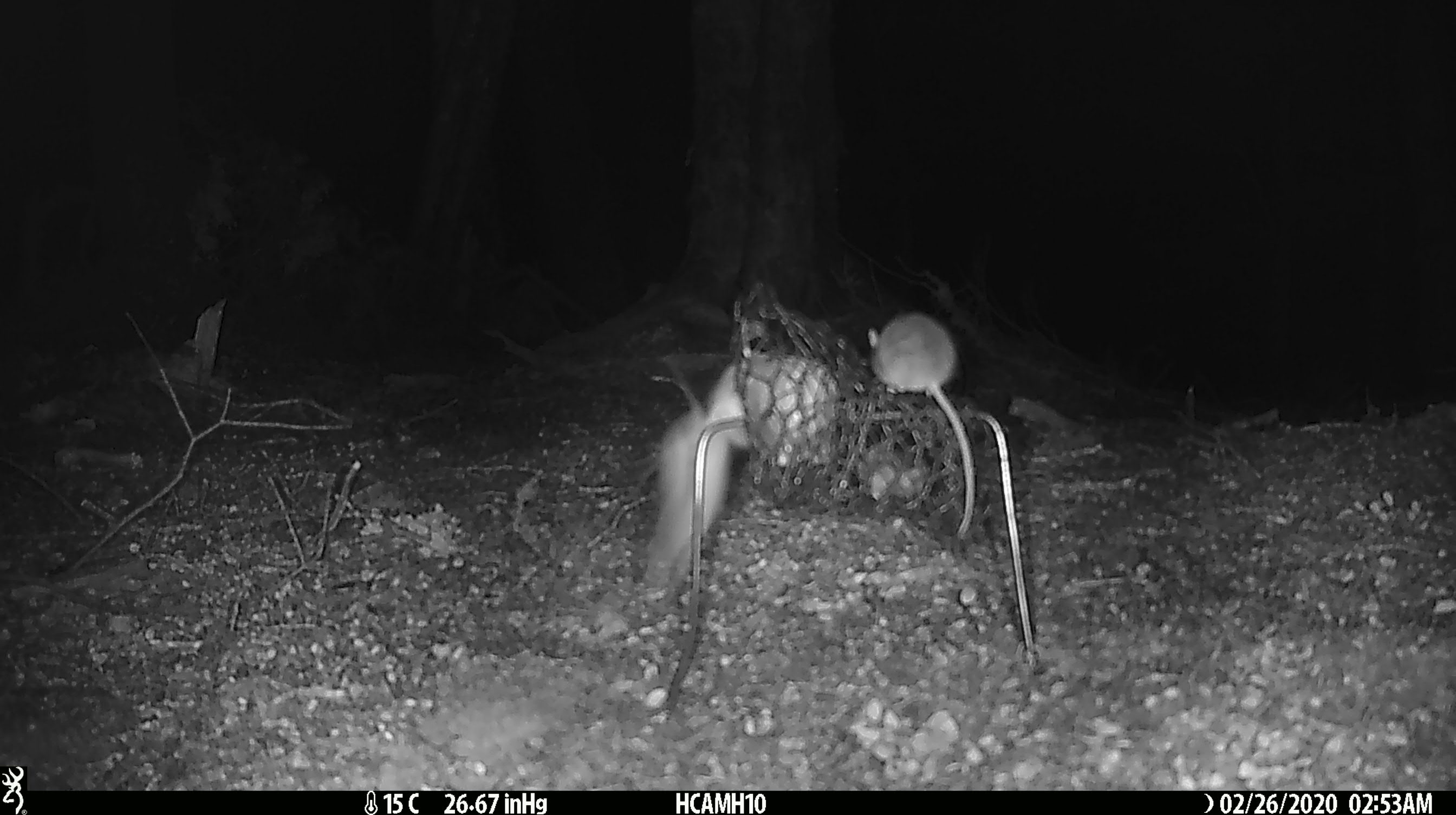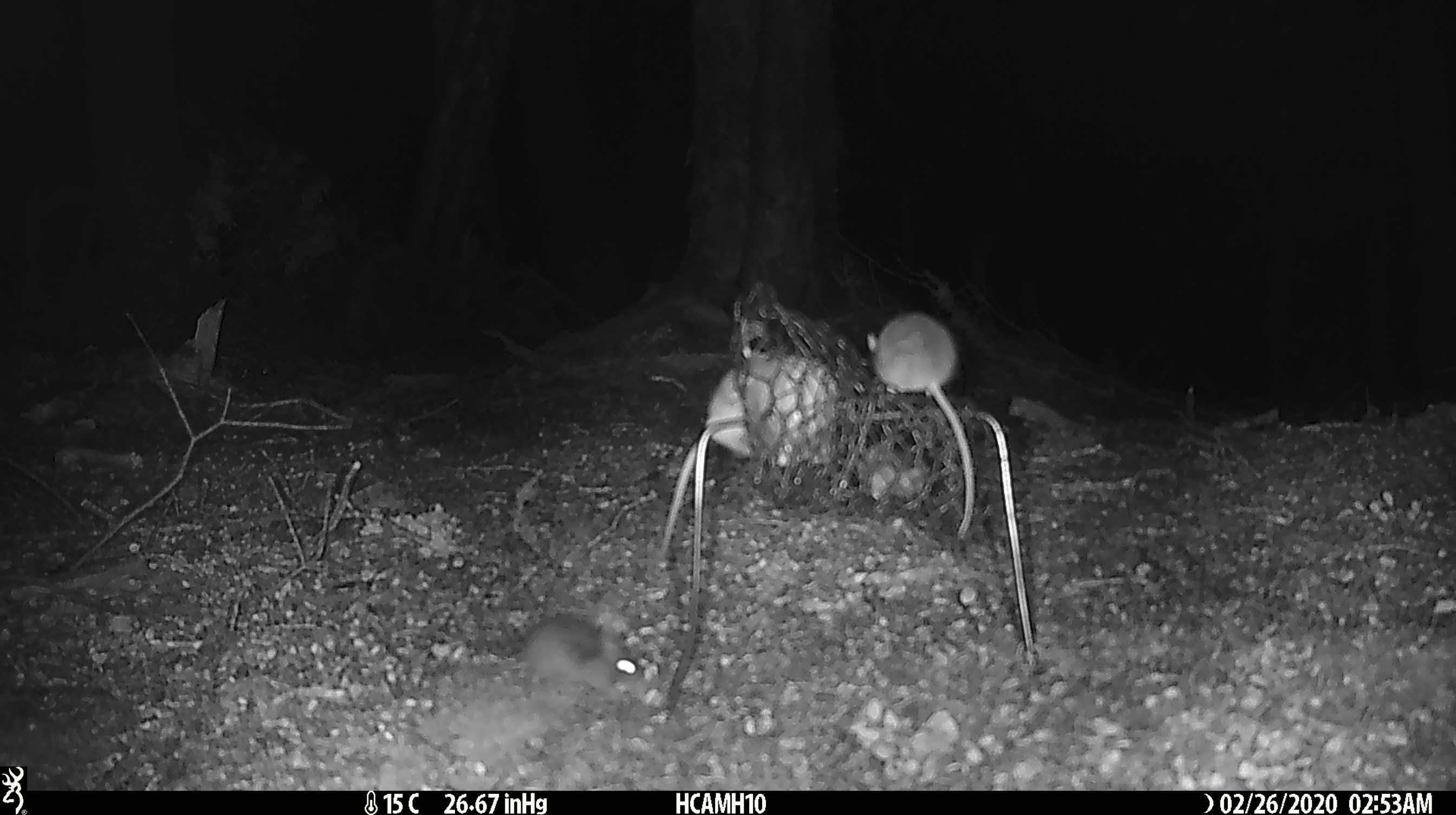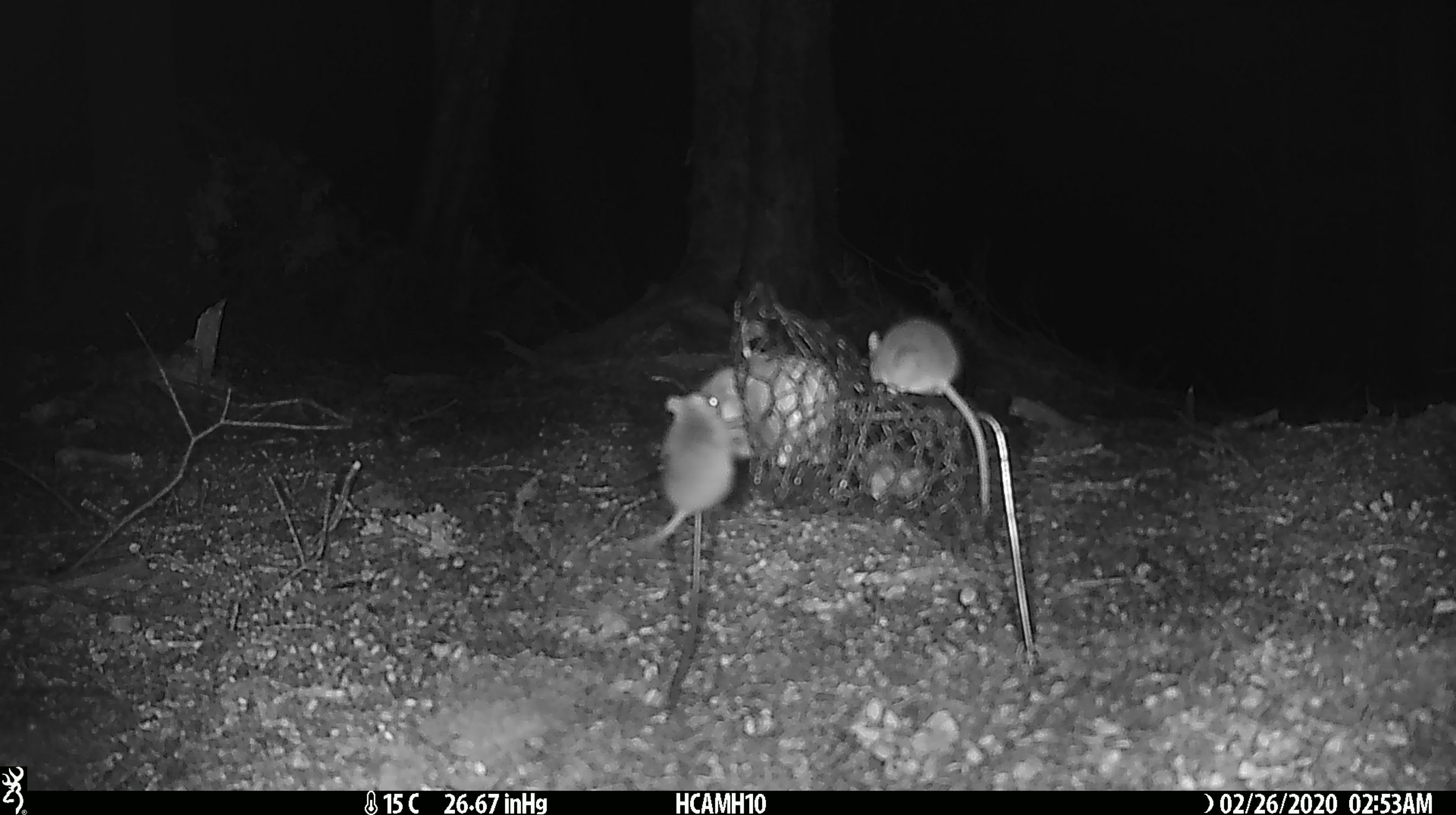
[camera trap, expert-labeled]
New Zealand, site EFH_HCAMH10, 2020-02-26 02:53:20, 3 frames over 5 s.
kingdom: Animalia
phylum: Chordata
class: Mammalia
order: Rodentia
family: Muridae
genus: Mus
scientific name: Mus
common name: mouse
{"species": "mouse (Mus)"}